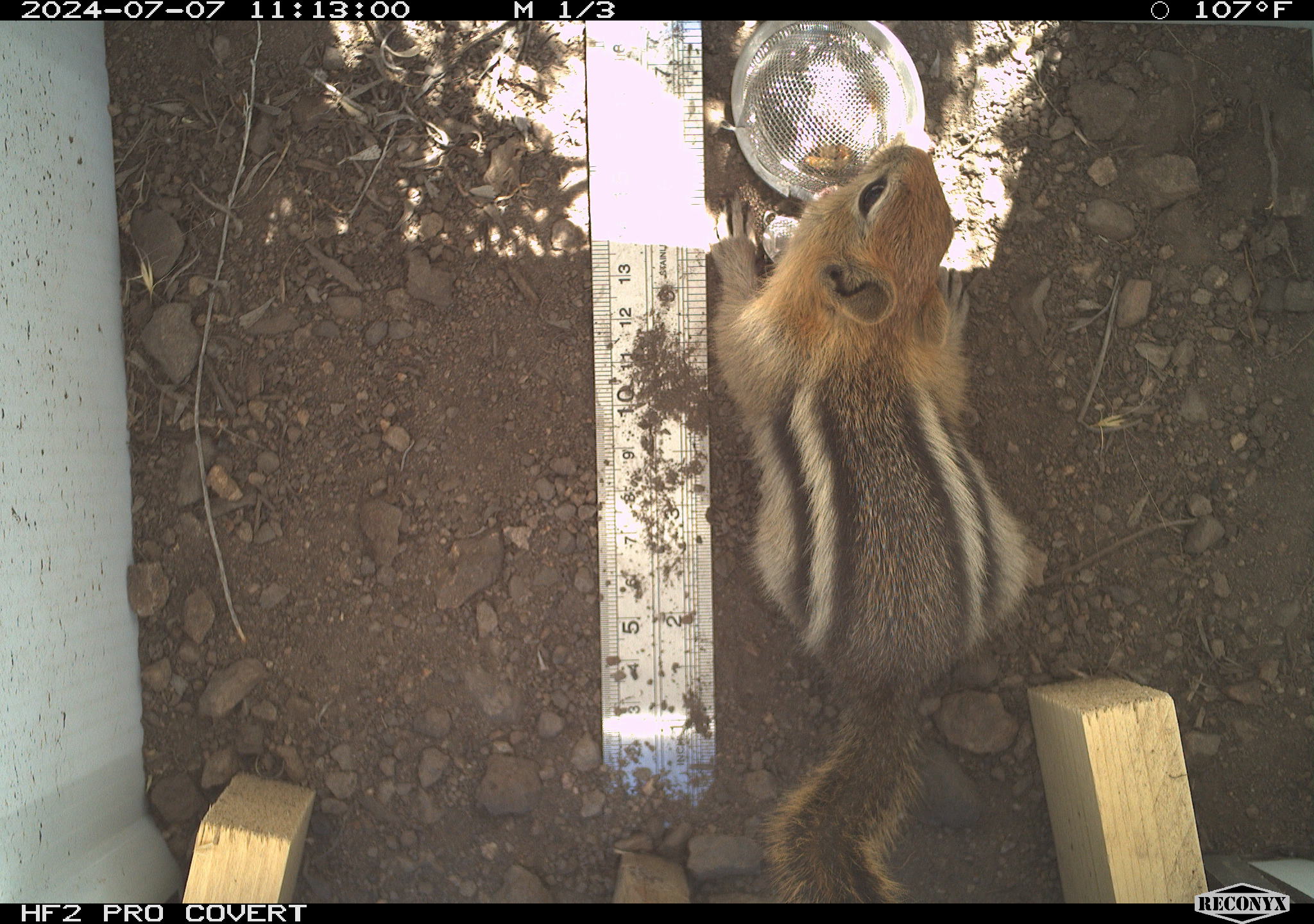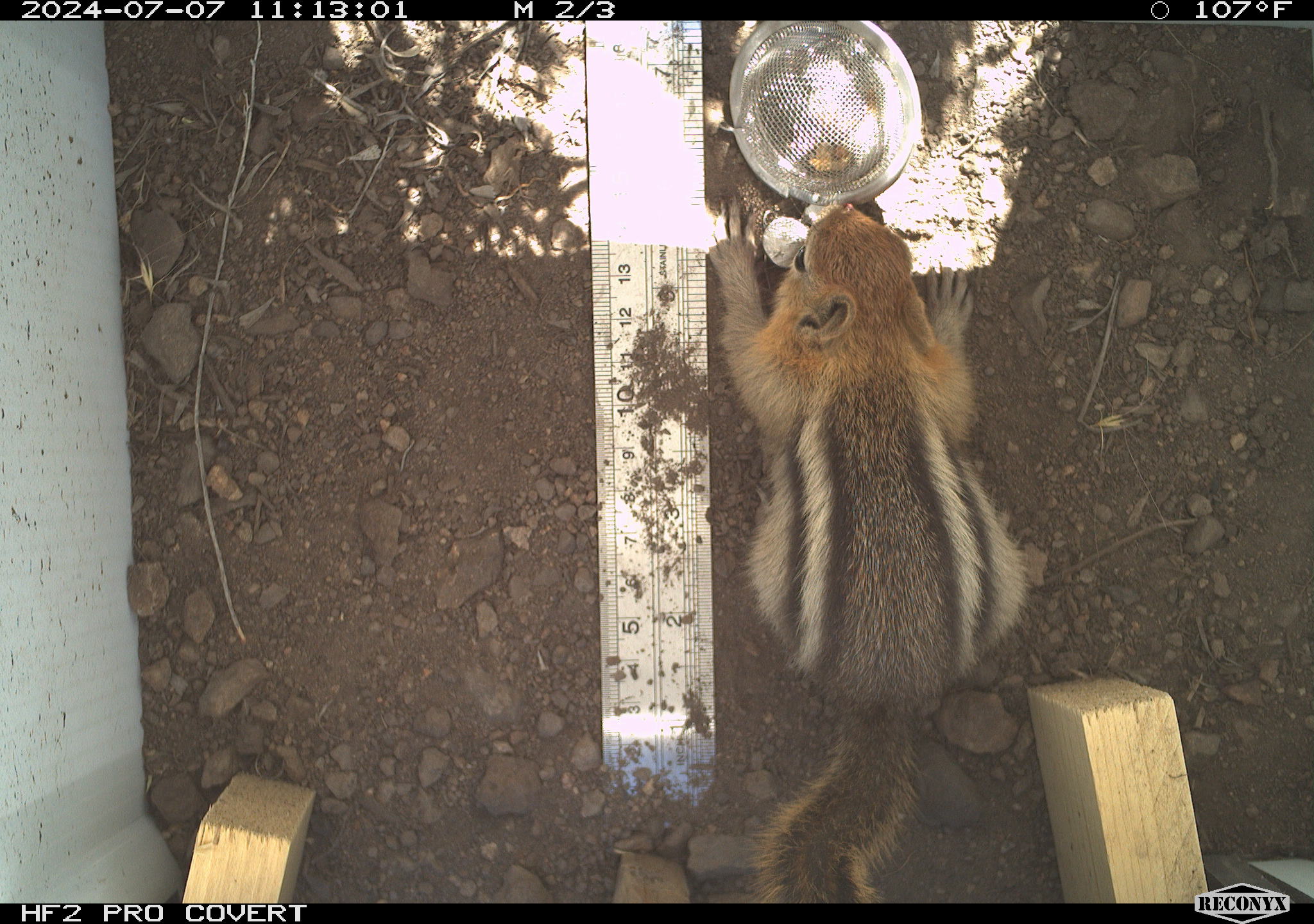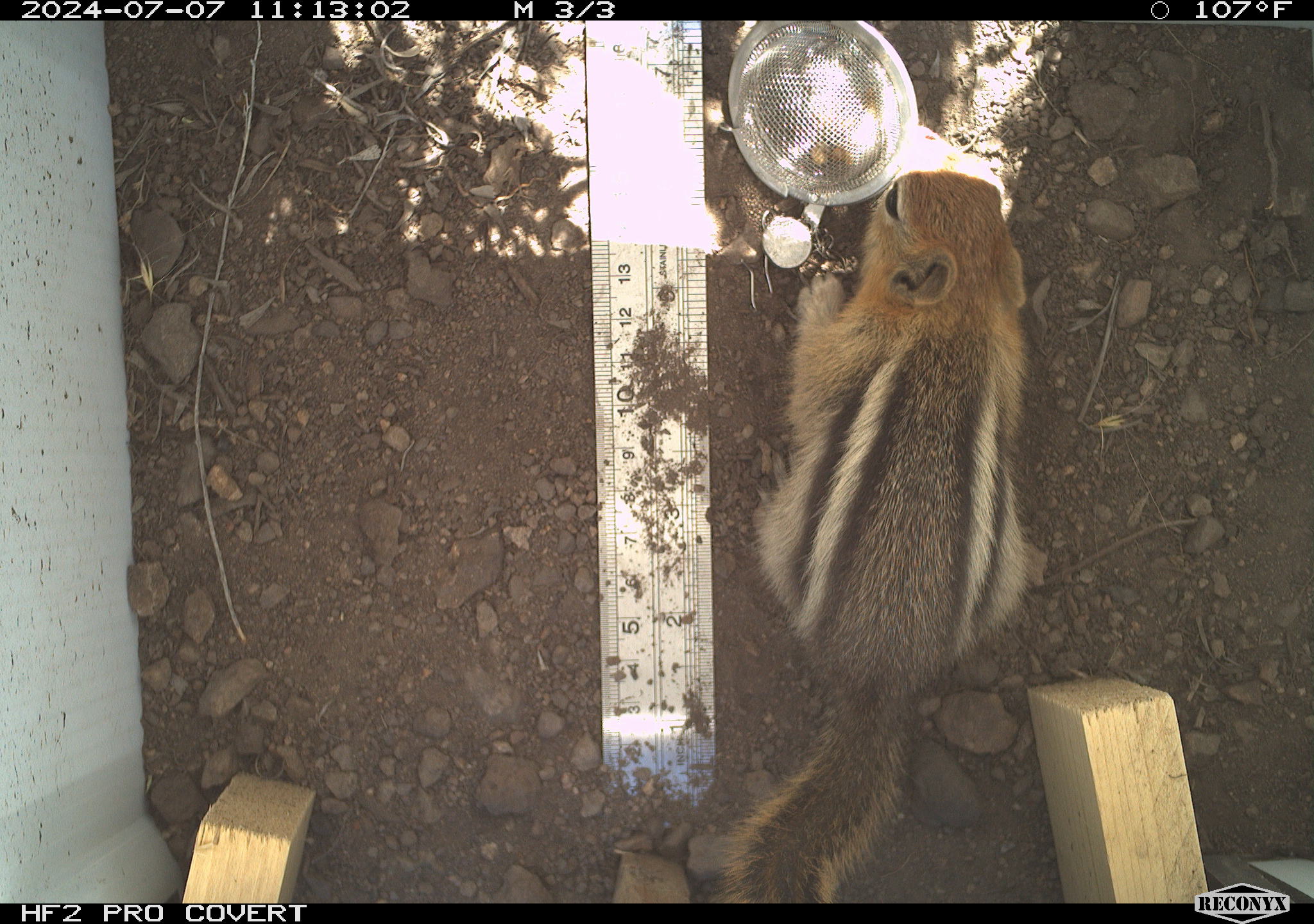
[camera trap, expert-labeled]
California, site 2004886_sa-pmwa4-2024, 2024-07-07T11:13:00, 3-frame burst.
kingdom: Animalia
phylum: Chordata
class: Mammalia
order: Rodentia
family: Sciuridae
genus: Callospermophilus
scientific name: Callospermophilus lateralis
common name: golden mantled ground squirrel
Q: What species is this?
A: Golden mantled ground squirrel (Callospermophilus lateralis).